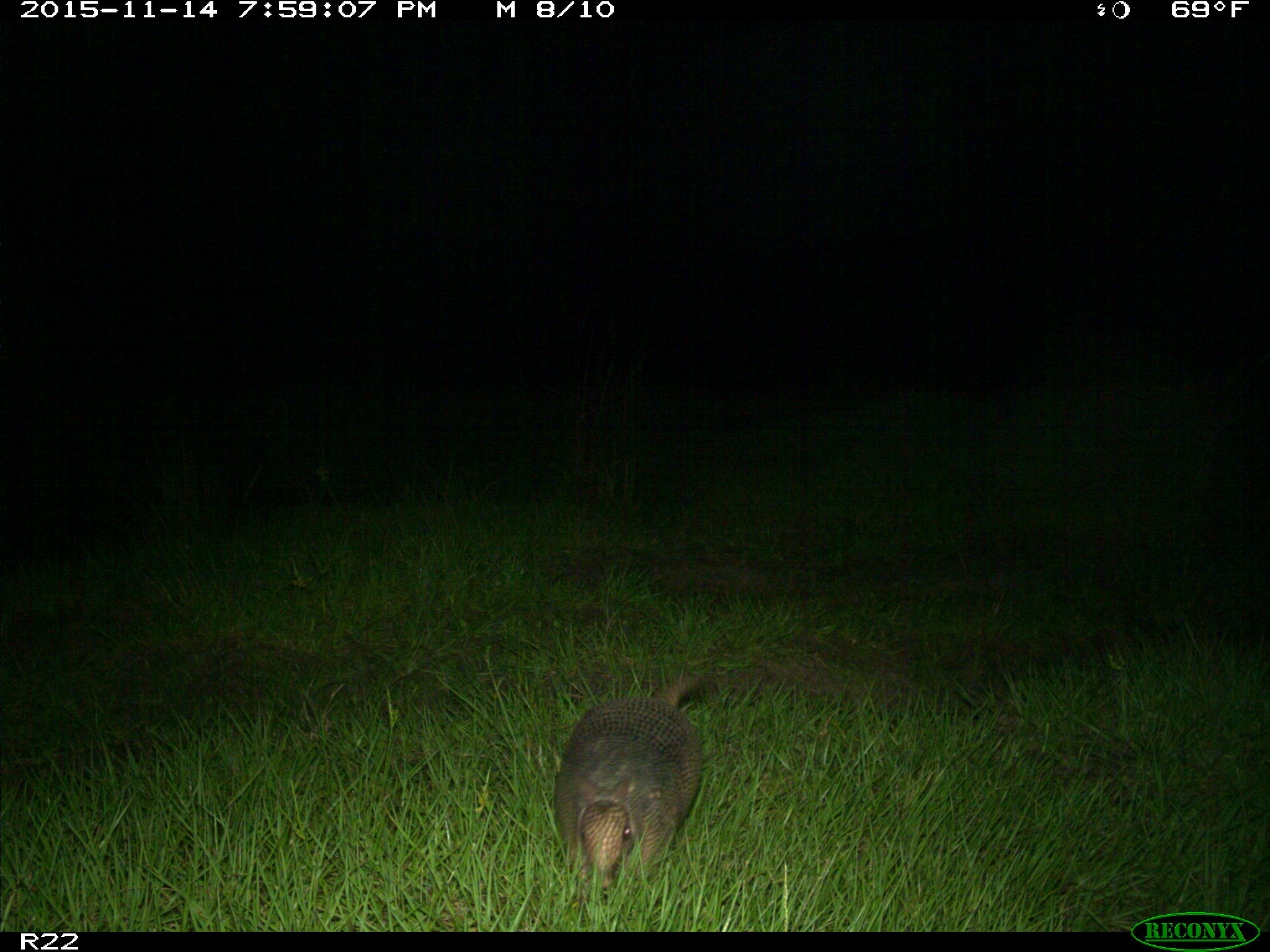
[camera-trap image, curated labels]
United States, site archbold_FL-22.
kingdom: Animalia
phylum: Chordata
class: Mammalia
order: Cingulata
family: Dasypodidae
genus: Dasypus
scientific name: Dasypus novemcinctus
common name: nine-banded armadillo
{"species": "Dasypus novemcinctus (nine-banded armadillo)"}